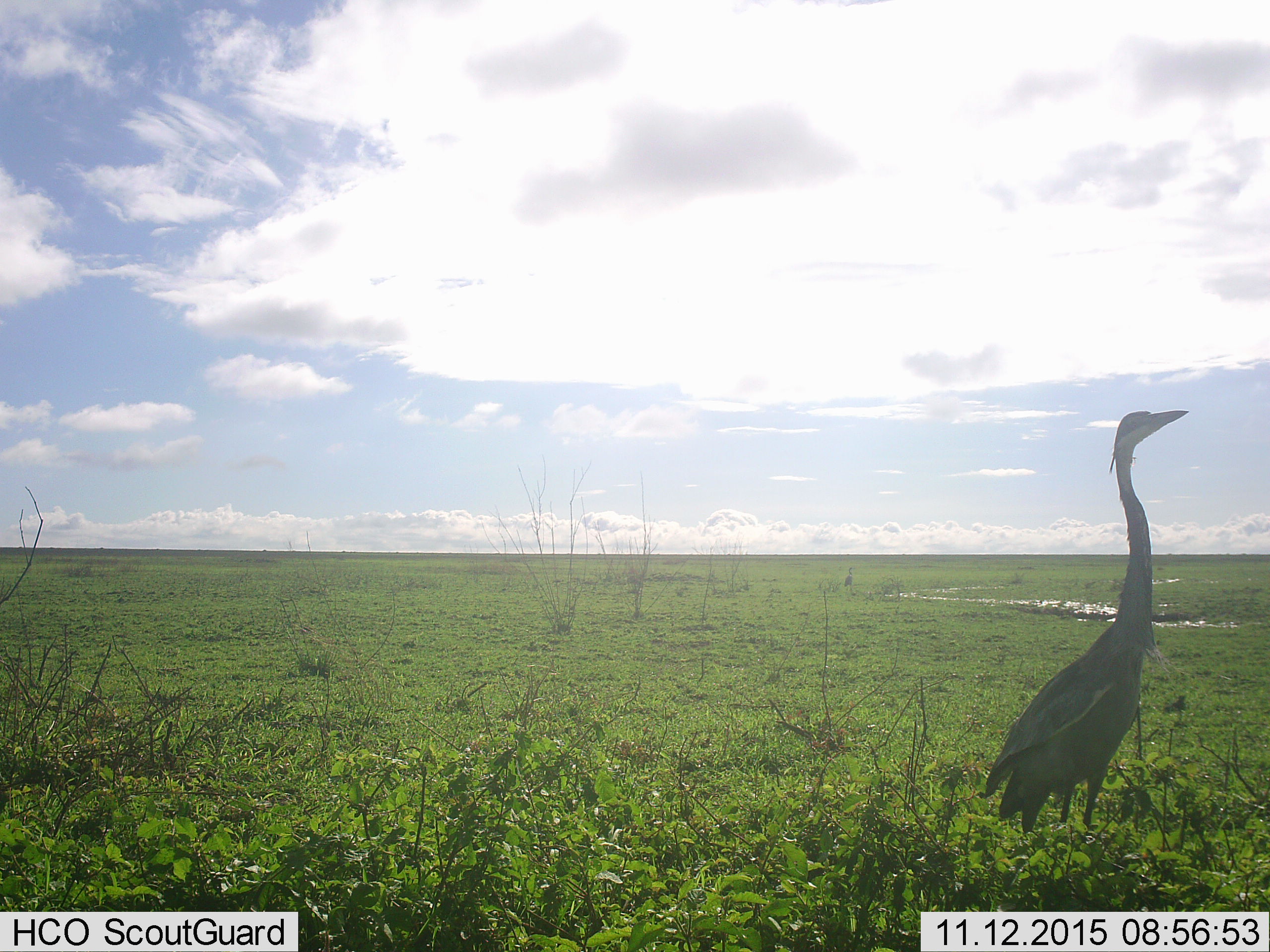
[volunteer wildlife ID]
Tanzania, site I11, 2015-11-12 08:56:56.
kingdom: Animalia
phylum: Chordata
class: Aves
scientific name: Aves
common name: bird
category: otherbird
Otherbird (bird) (Aves), count 1. Behavior (volunteer vote fractions): standing 100%, resting 0%, moving 0%, interacting 0%. Young present (vote fraction): 0%. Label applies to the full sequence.